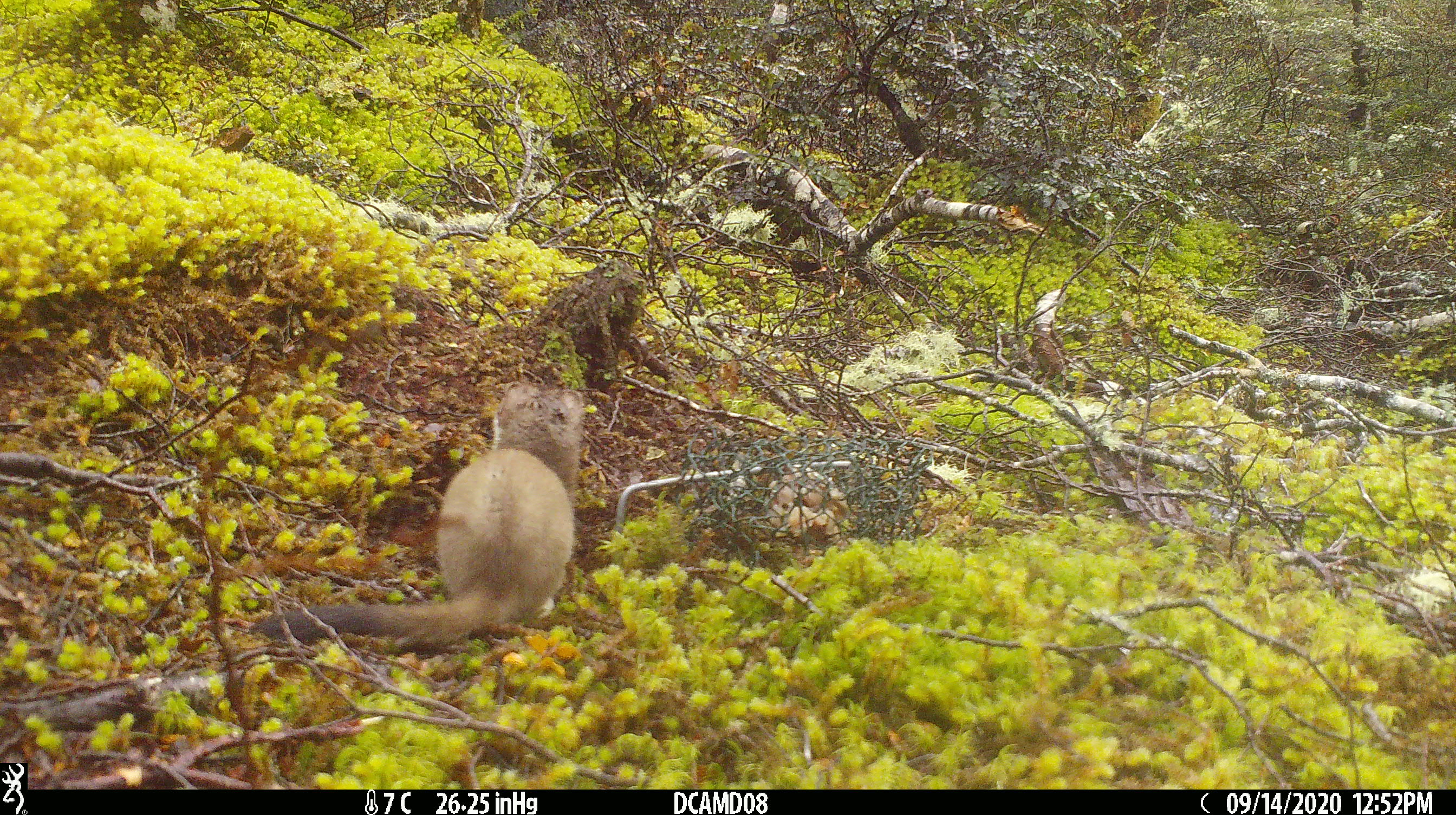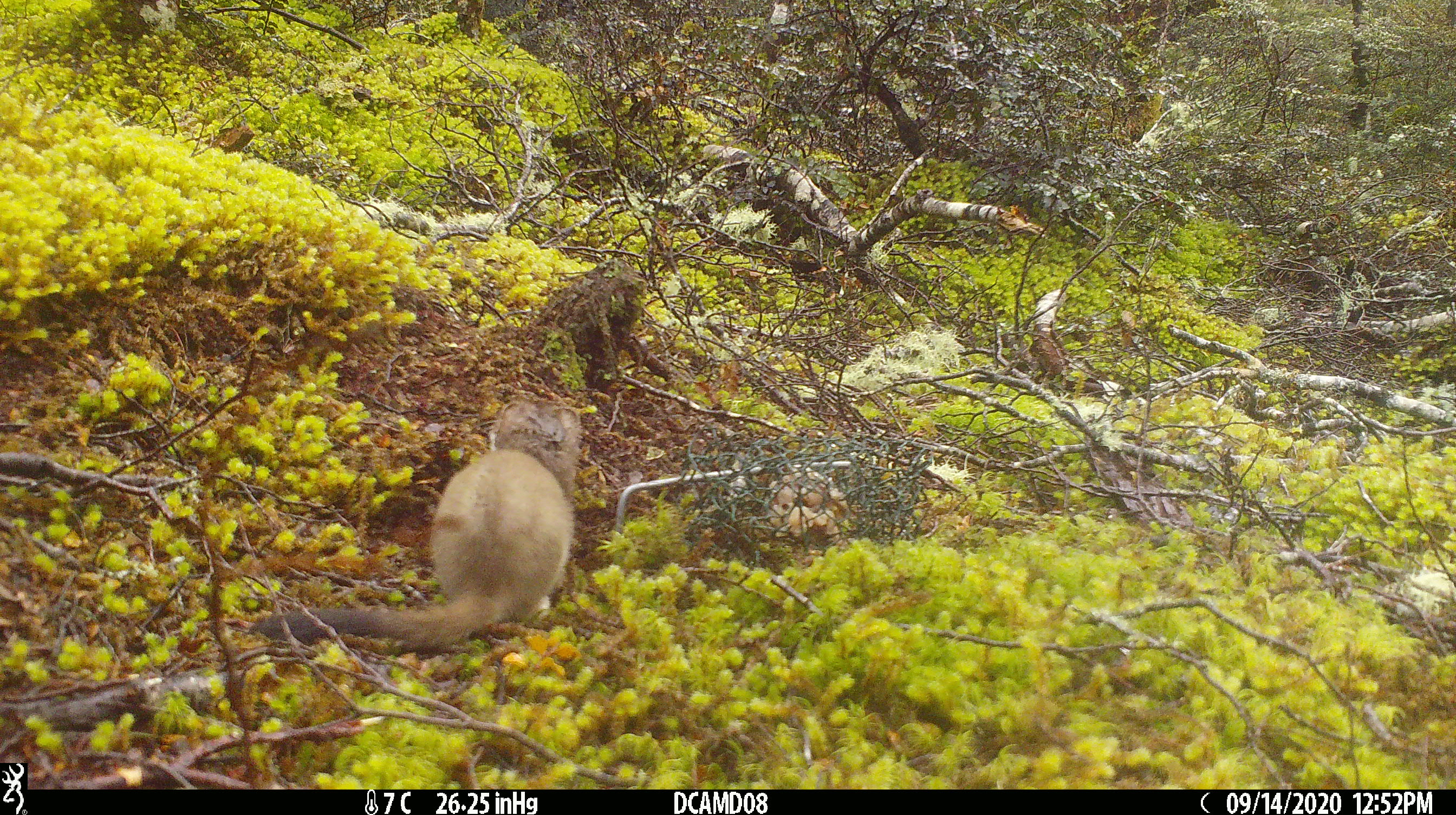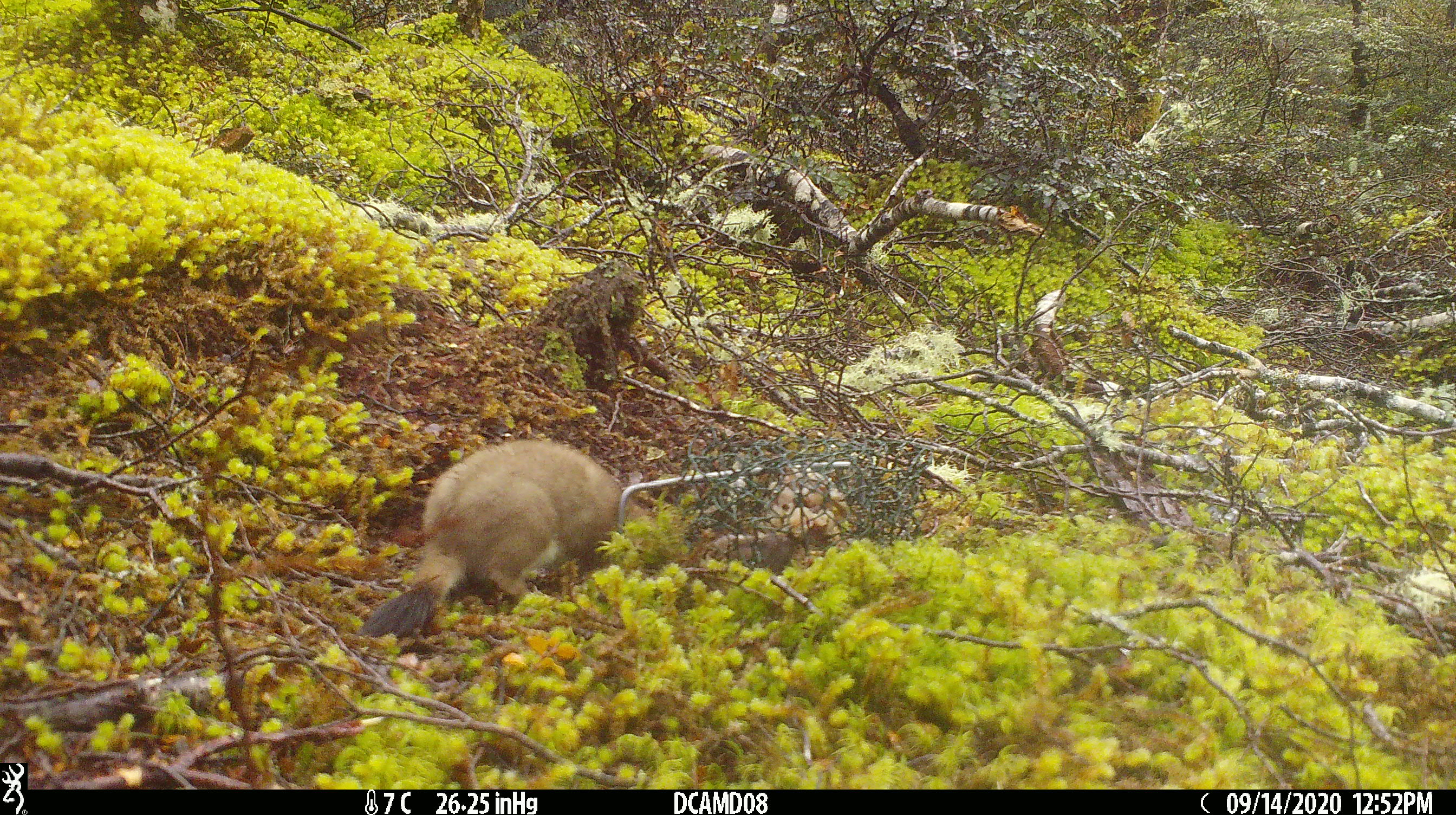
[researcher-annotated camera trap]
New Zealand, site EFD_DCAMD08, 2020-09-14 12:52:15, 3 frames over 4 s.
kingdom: Animalia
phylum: Chordata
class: Mammalia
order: Carnivora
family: Mustelidae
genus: Mustela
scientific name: Mustela erminea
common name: stoat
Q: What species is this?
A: Stoat (Mustela erminea).